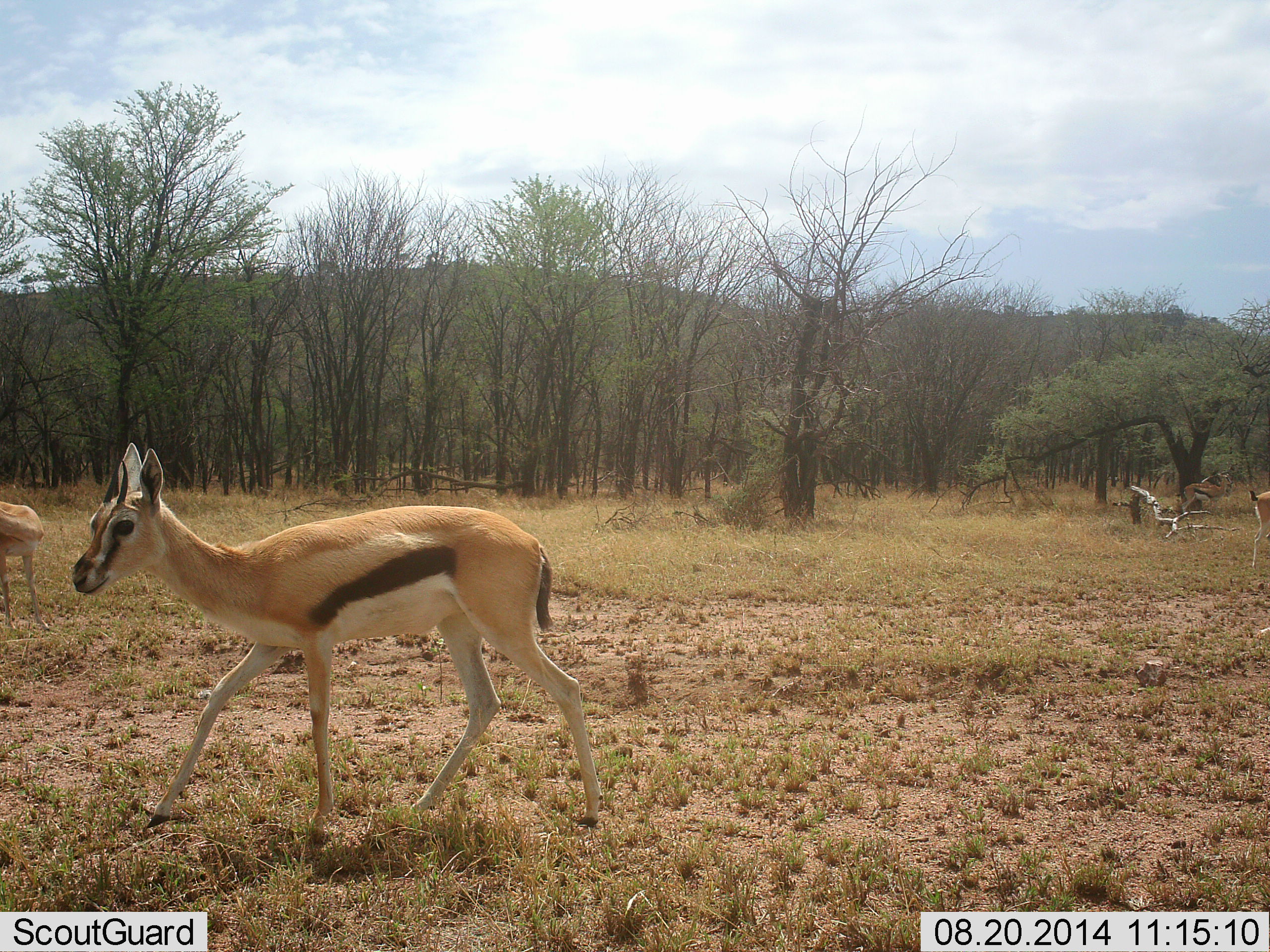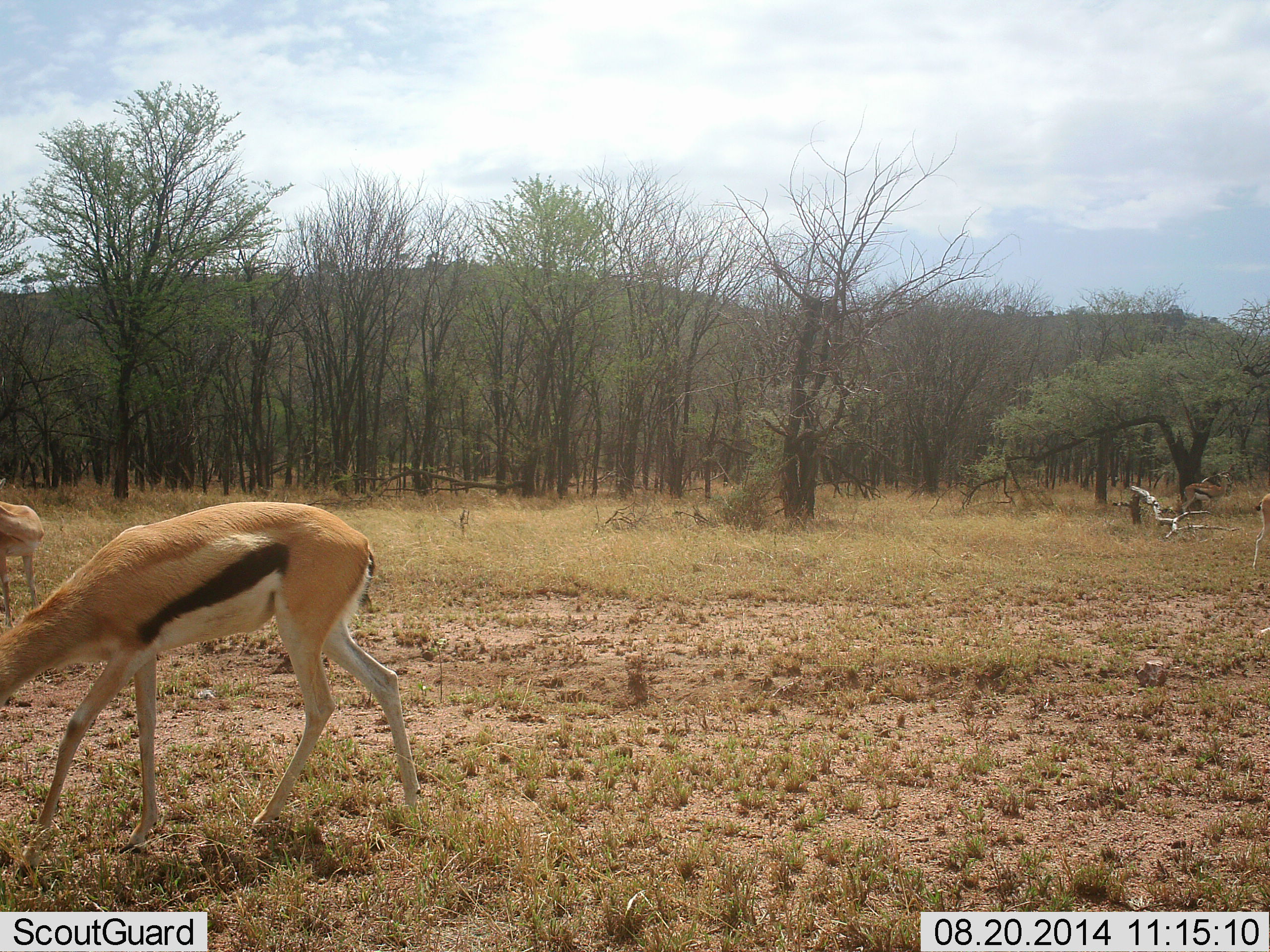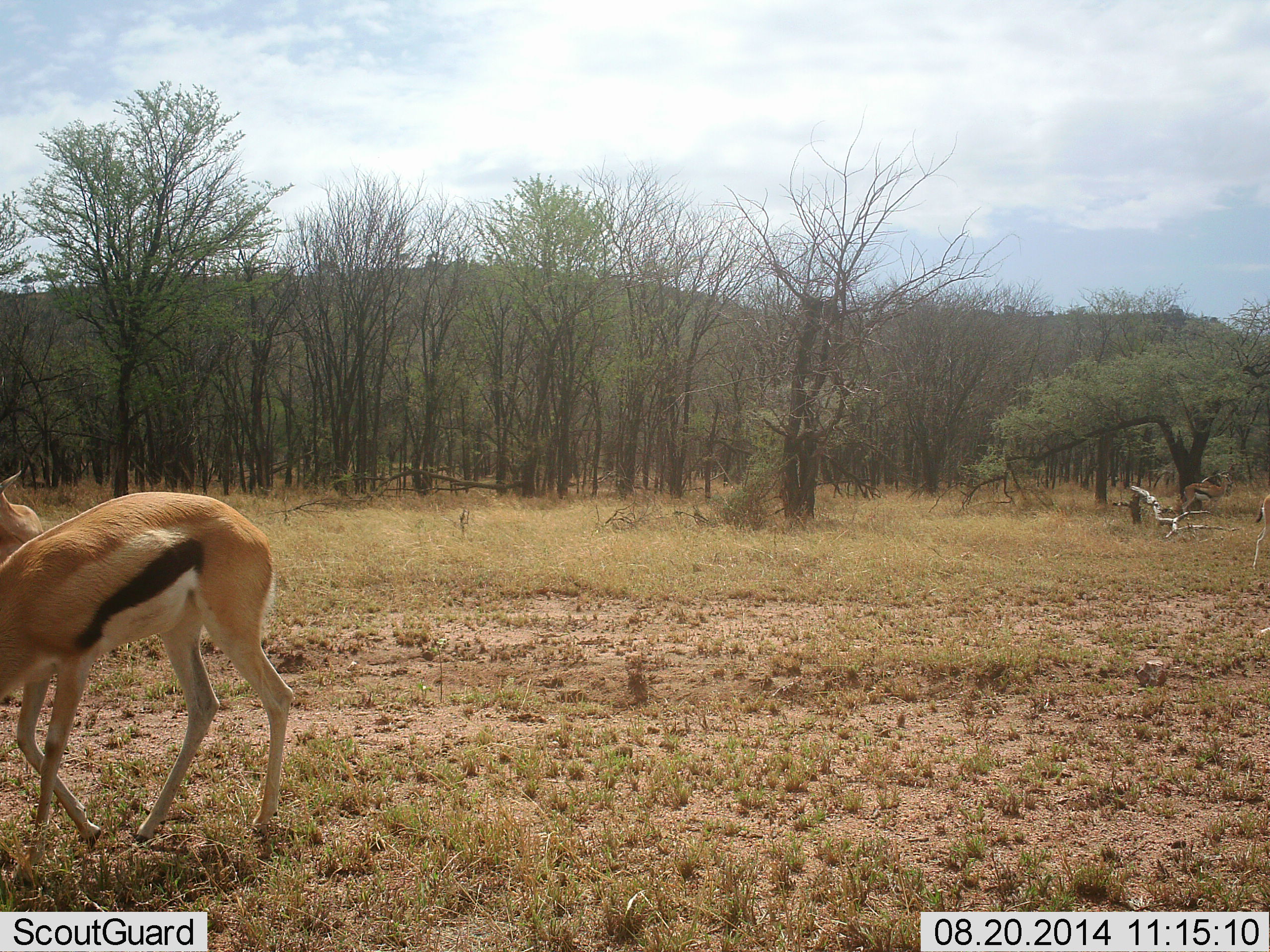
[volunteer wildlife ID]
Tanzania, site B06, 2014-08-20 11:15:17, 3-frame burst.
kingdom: Animalia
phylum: Chordata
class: Mammalia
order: Artiodactyla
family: Bovidae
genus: Eudorcas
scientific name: Eudorcas thomsonii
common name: thomson's gazelle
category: gazellethomsons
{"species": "gazellethomsons (thomson's gazelle) (Eudorcas thomsonii)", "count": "2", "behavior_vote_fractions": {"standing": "30%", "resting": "0%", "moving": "40%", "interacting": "0%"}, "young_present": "0%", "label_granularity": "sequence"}